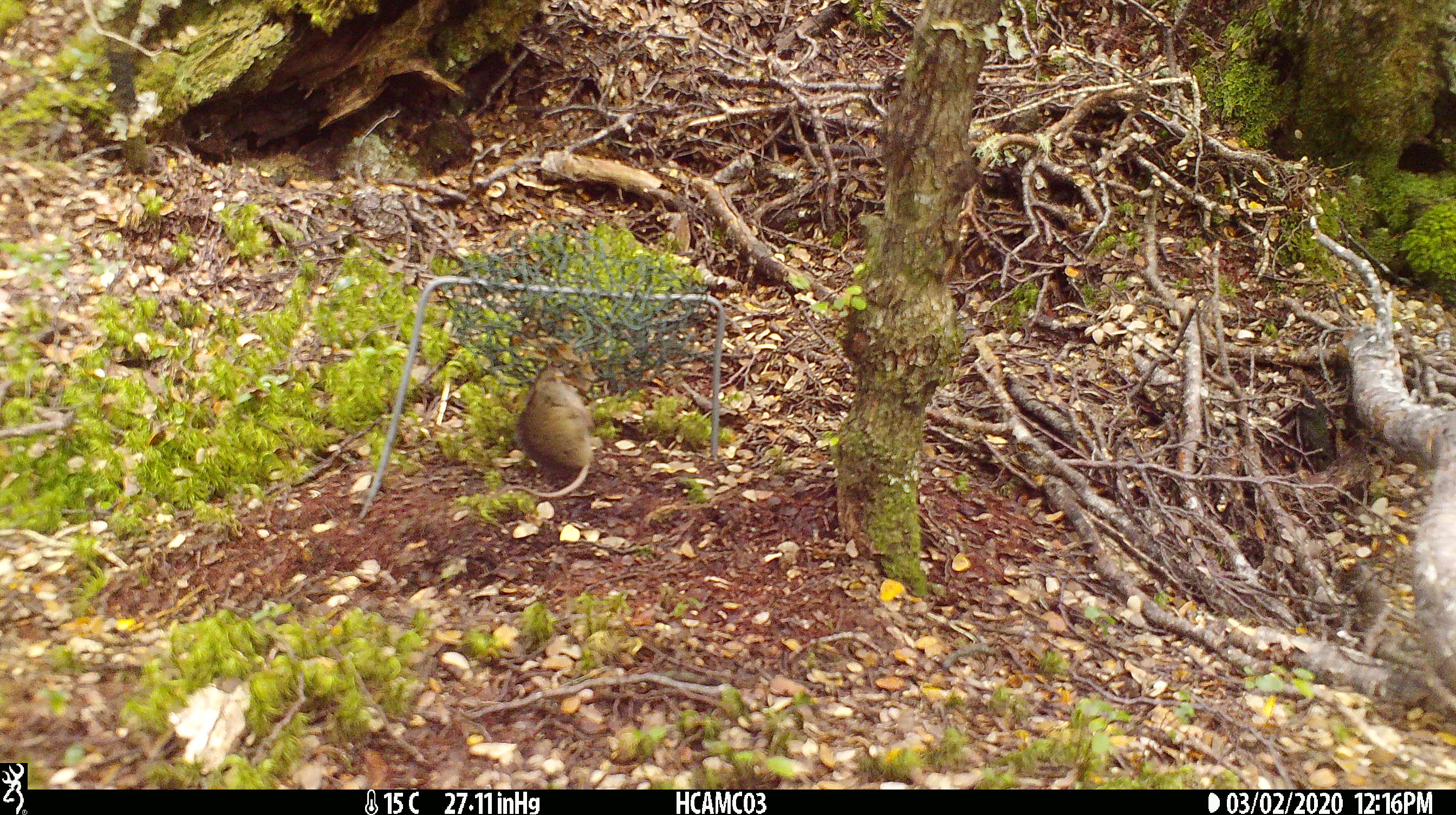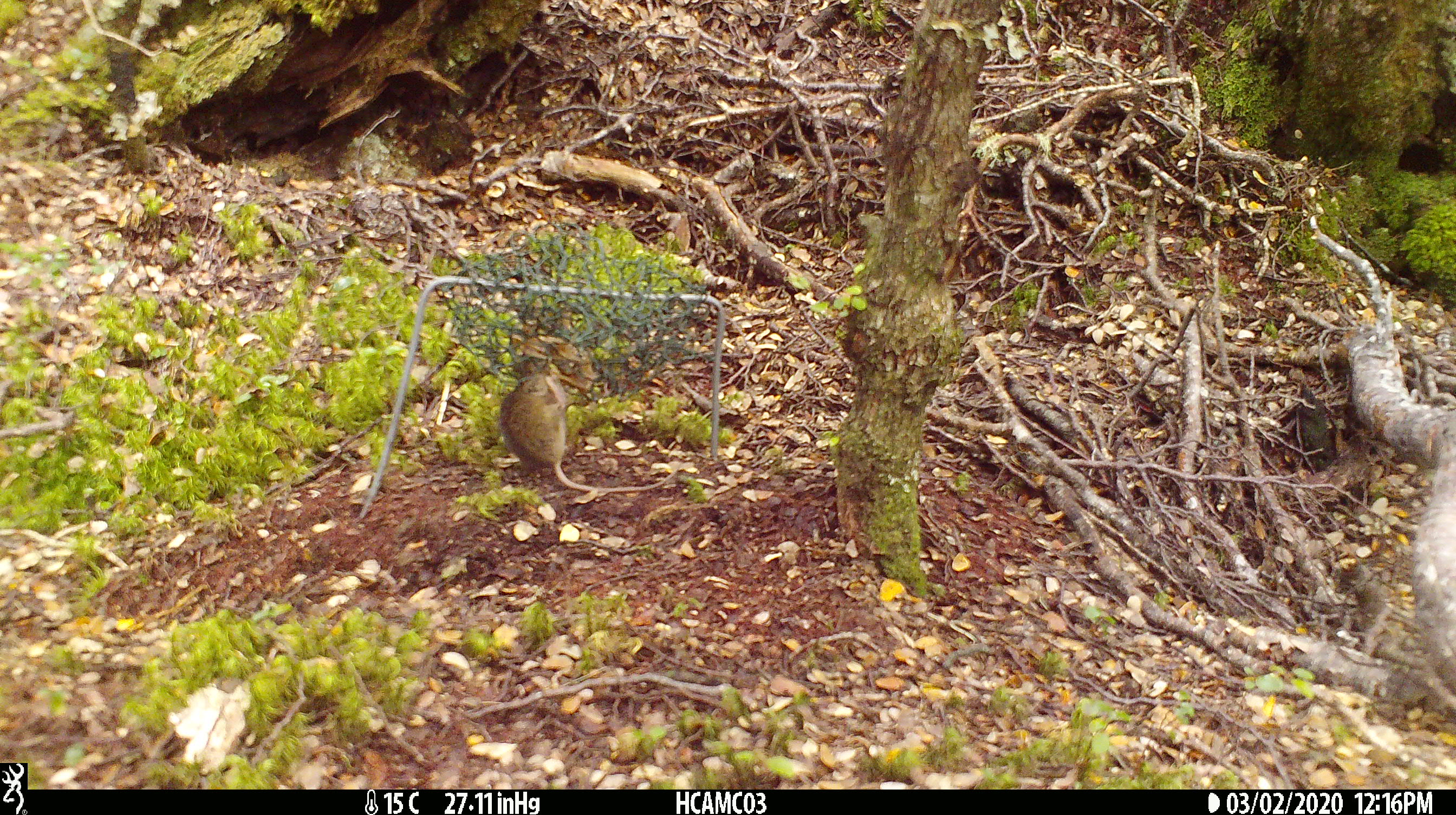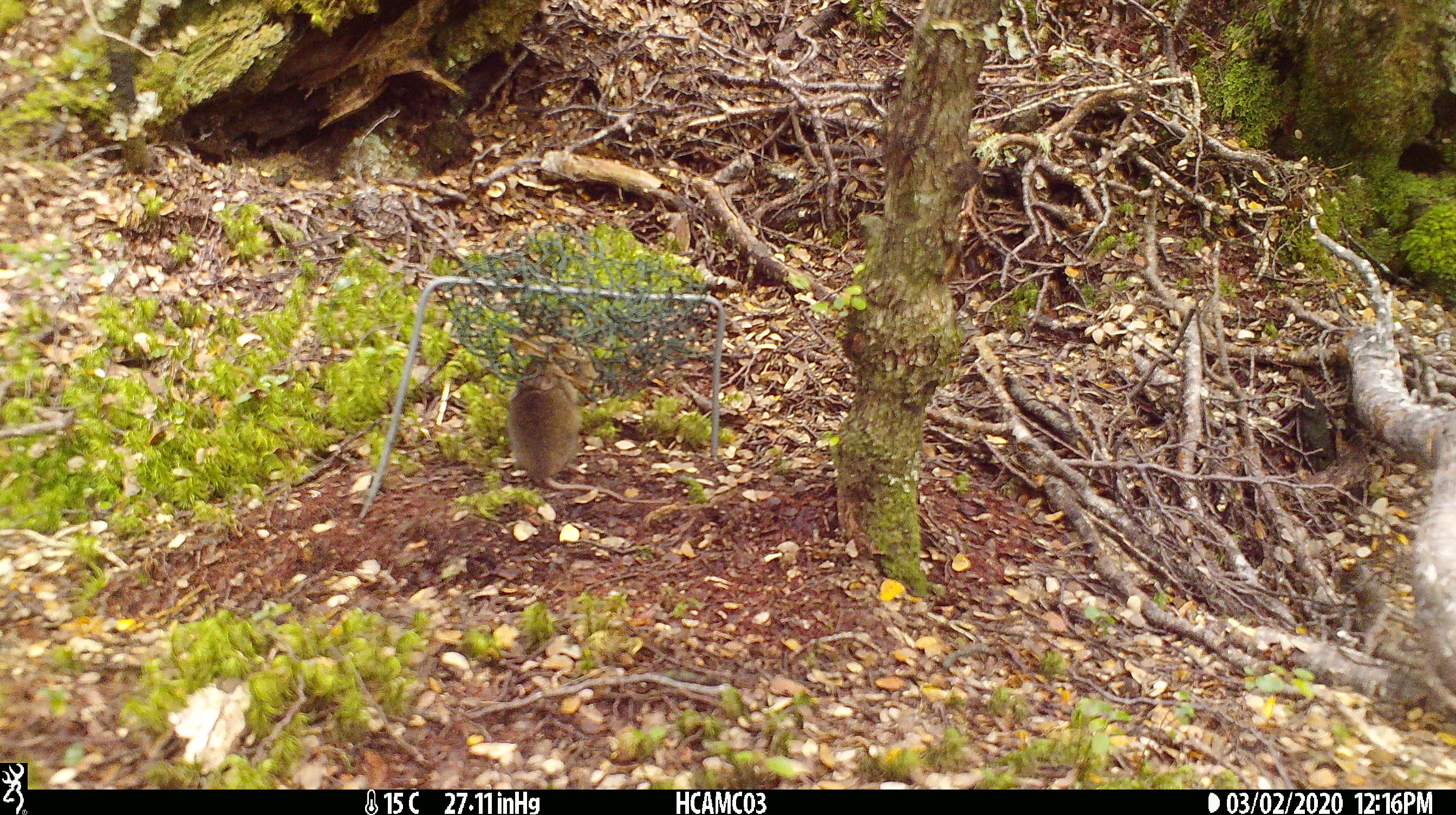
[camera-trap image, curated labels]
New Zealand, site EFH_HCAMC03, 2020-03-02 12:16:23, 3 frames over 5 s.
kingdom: Animalia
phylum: Chordata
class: Mammalia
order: Rodentia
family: Muridae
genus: Mus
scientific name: Mus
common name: mouse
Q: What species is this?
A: Mouse (Mus).